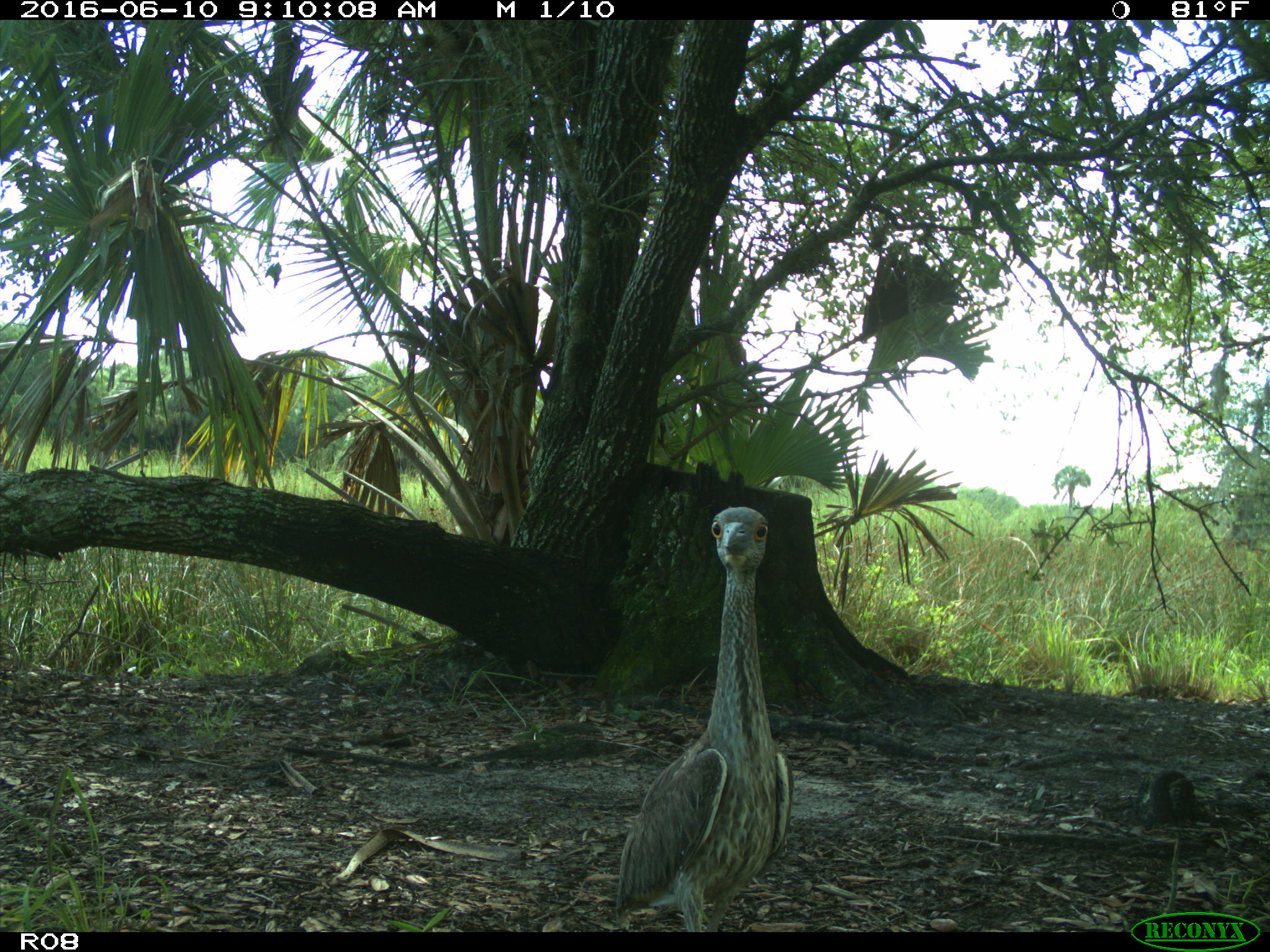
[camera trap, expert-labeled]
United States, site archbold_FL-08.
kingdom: Animalia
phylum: Chordata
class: Aves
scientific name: Aves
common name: birds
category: unidentified bird